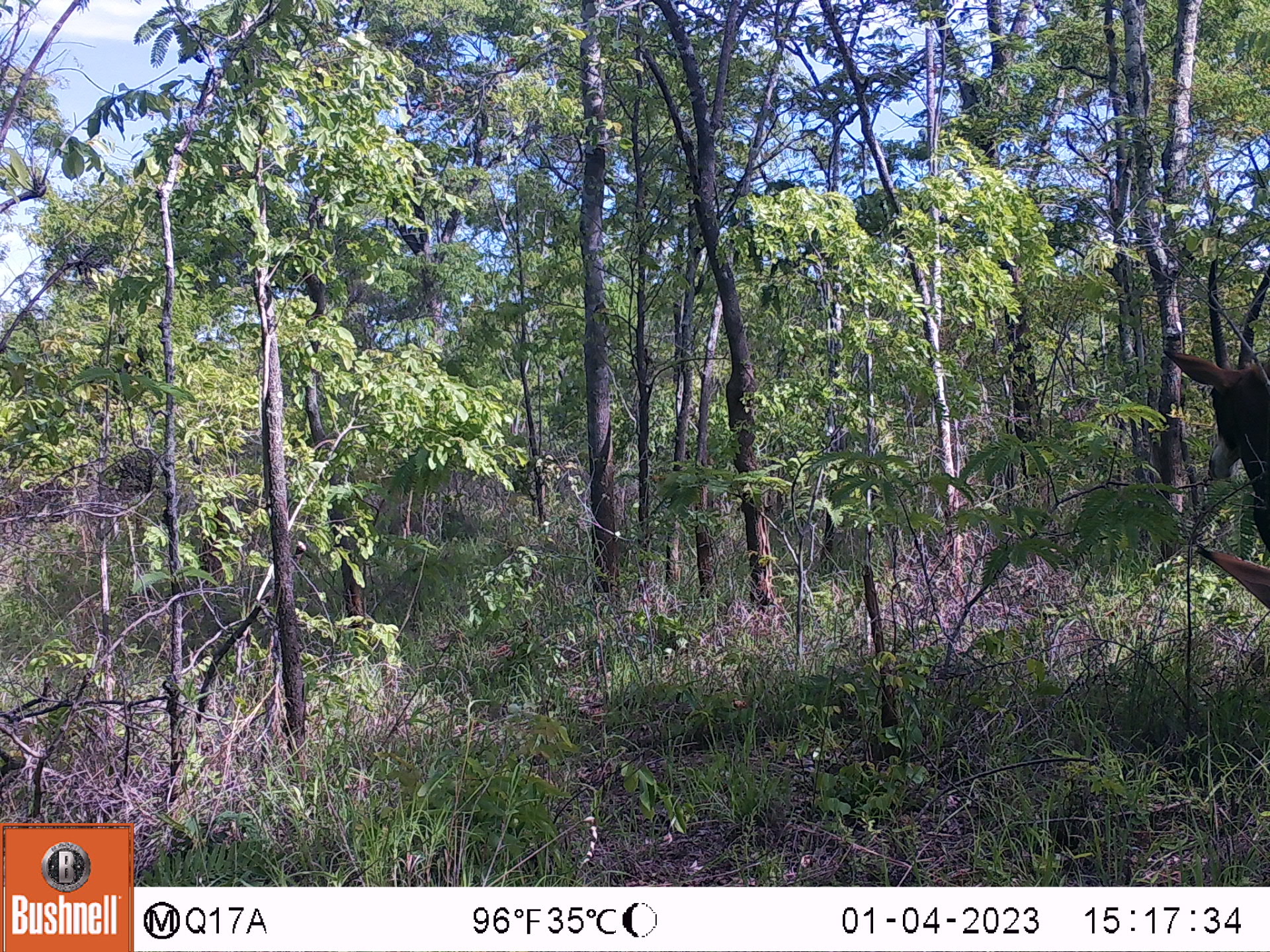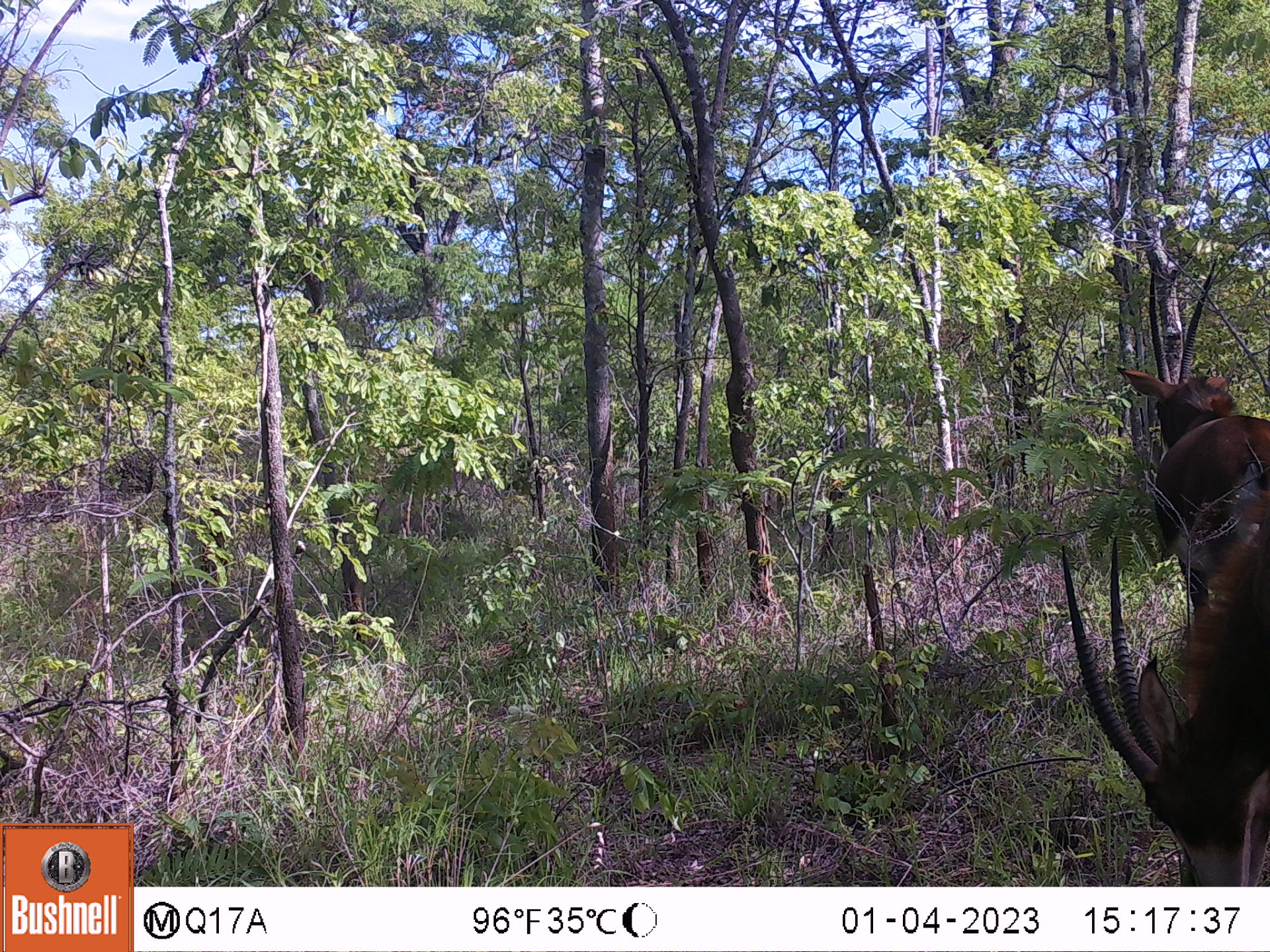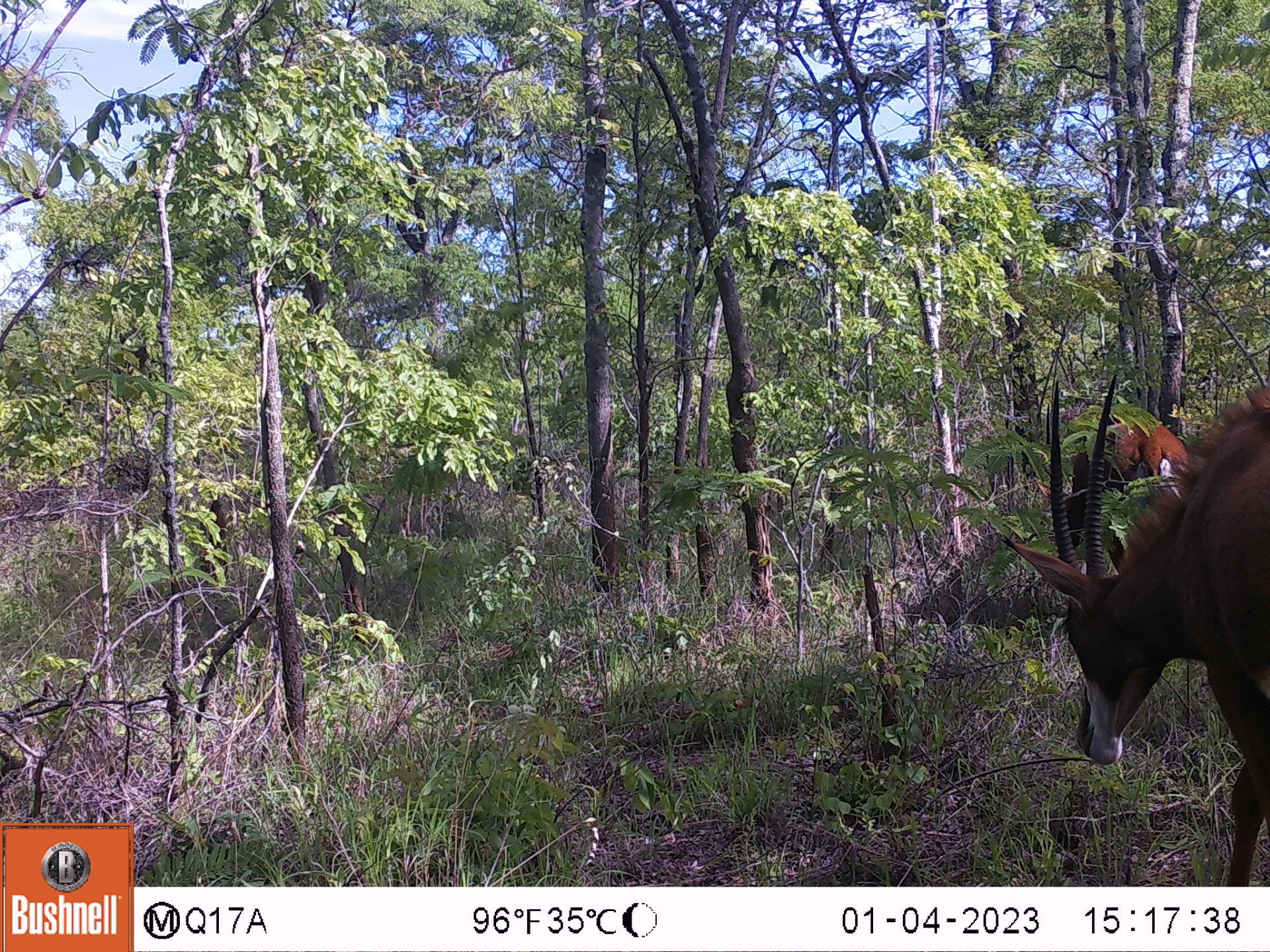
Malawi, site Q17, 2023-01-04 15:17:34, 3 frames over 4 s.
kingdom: Animalia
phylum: Chordata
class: Mammalia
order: Artiodactyla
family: Bovidae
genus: Hippotragus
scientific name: Hippotragus niger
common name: sable antelope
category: sable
Sable (sable antelope) (Hippotragus niger), count 2.